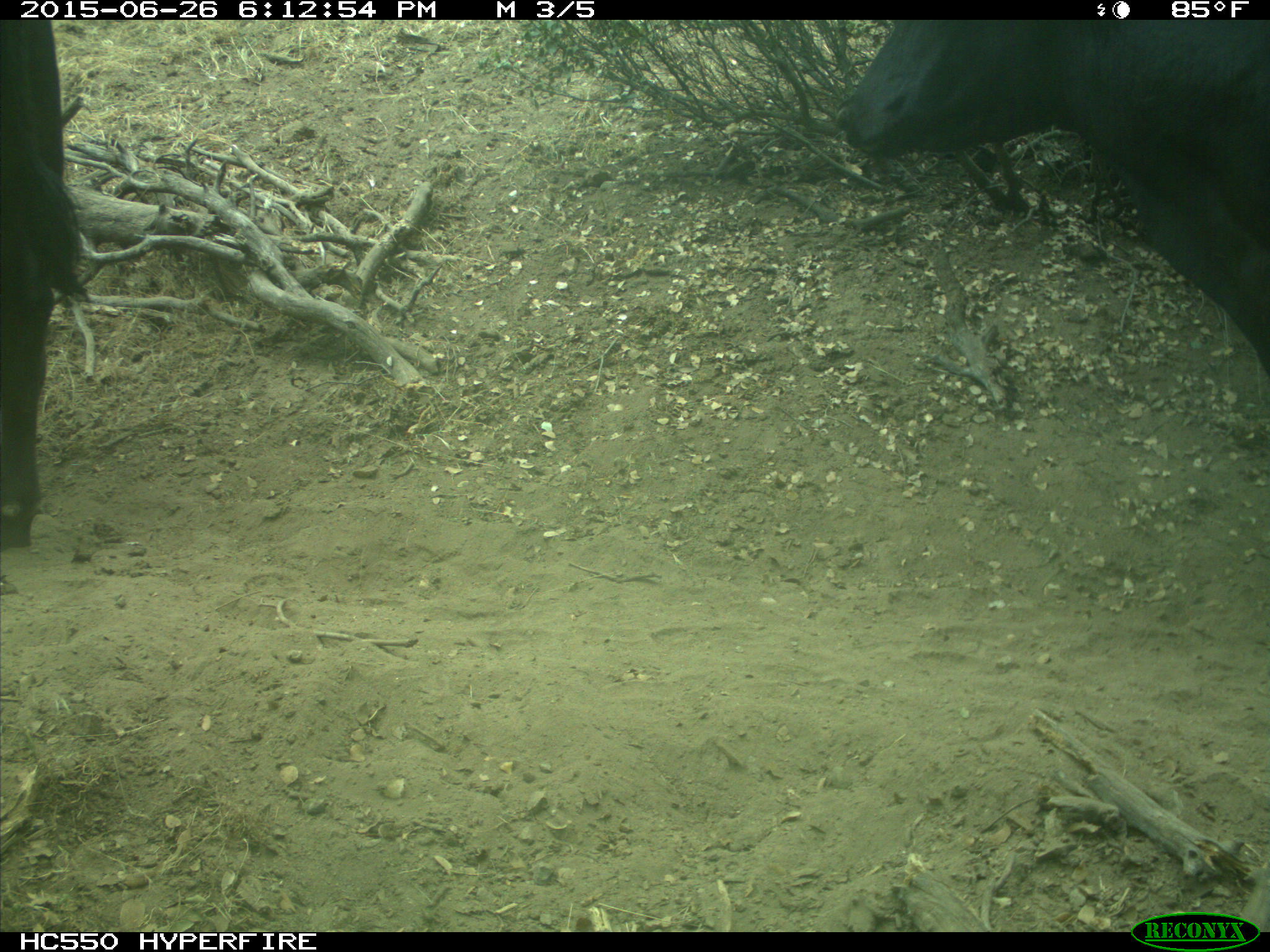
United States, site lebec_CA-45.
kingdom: Animalia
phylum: Chordata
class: Mammalia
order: Artiodactyla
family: Bovidae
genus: Bos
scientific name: Bos taurus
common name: domestic cow